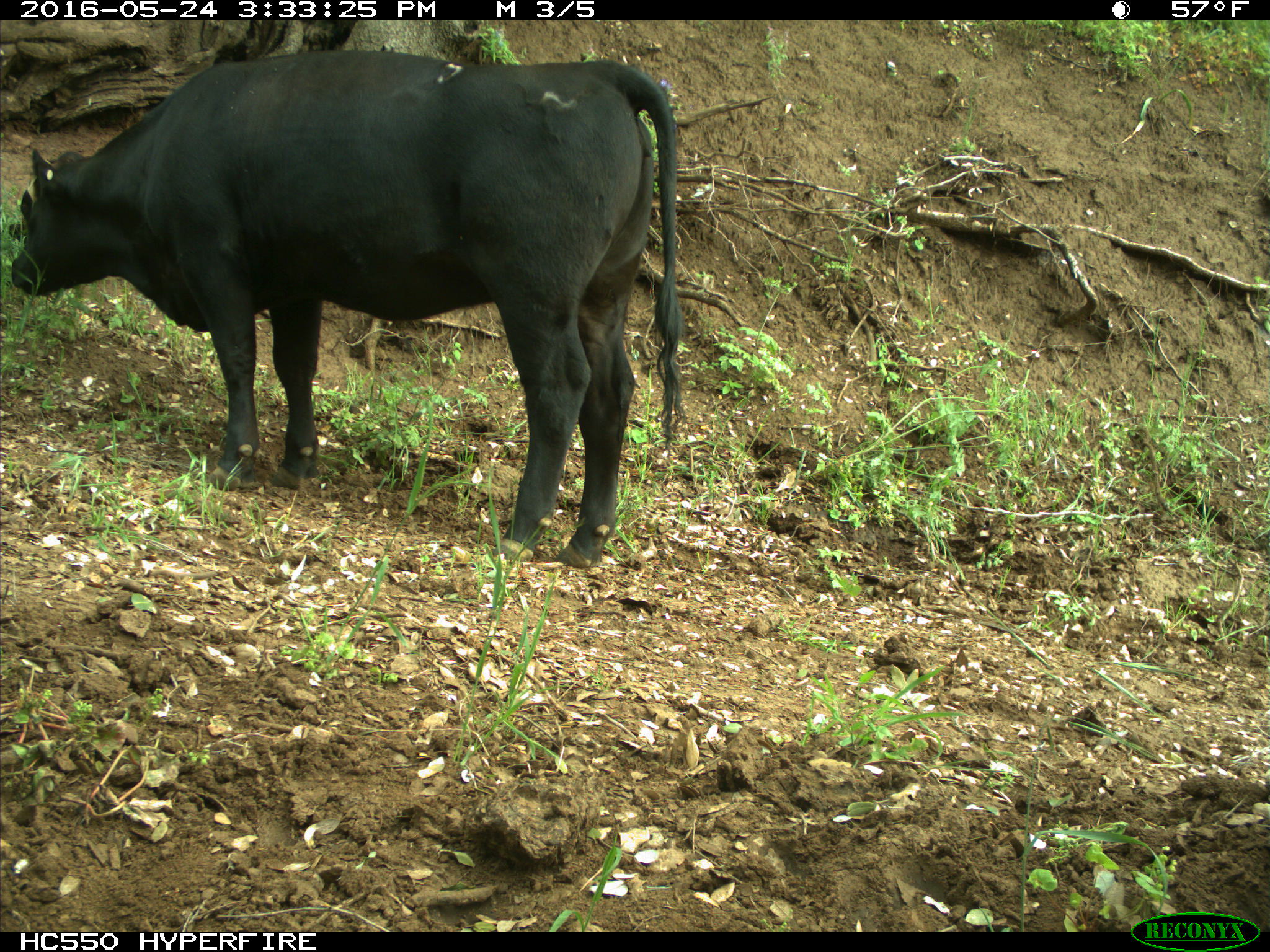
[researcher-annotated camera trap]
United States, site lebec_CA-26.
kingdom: Animalia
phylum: Chordata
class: Mammalia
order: Artiodactyla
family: Bovidae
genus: Bos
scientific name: Bos taurus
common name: domestic cow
Bos taurus (domestic cow).